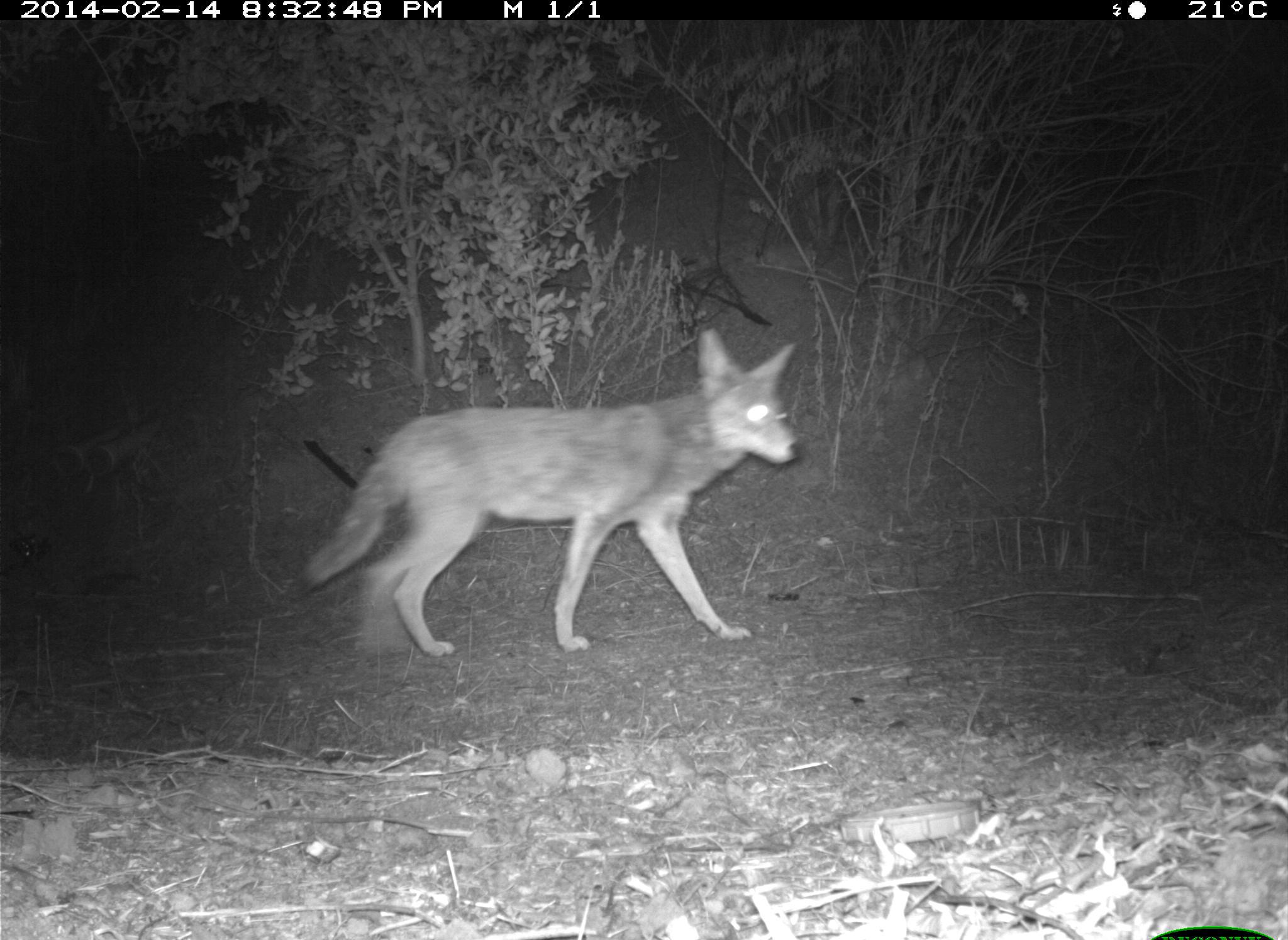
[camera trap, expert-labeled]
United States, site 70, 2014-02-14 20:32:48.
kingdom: Animalia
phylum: Chordata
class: Mammalia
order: Carnivora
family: Canidae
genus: Canis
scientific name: Canis latrans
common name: coyote